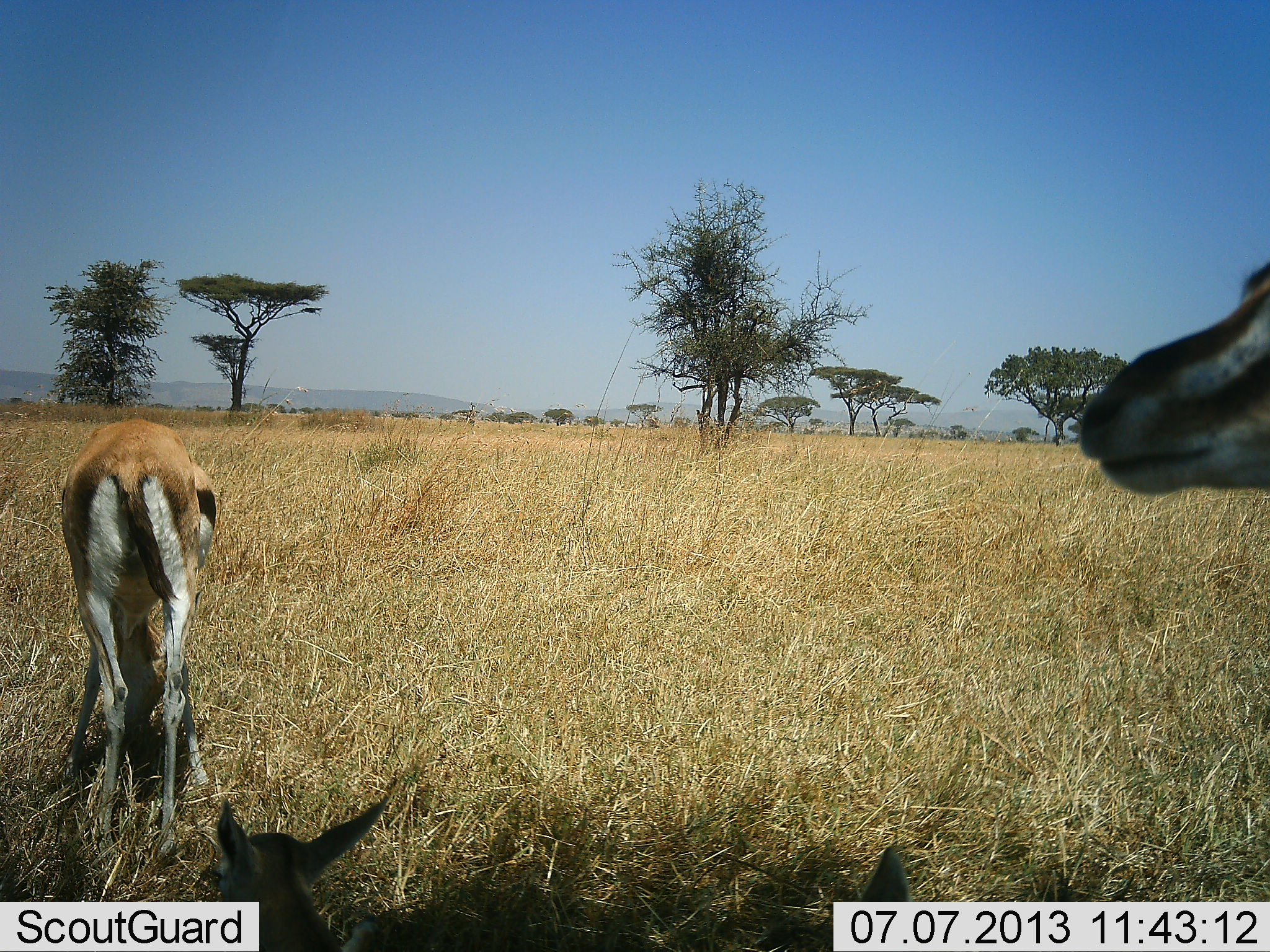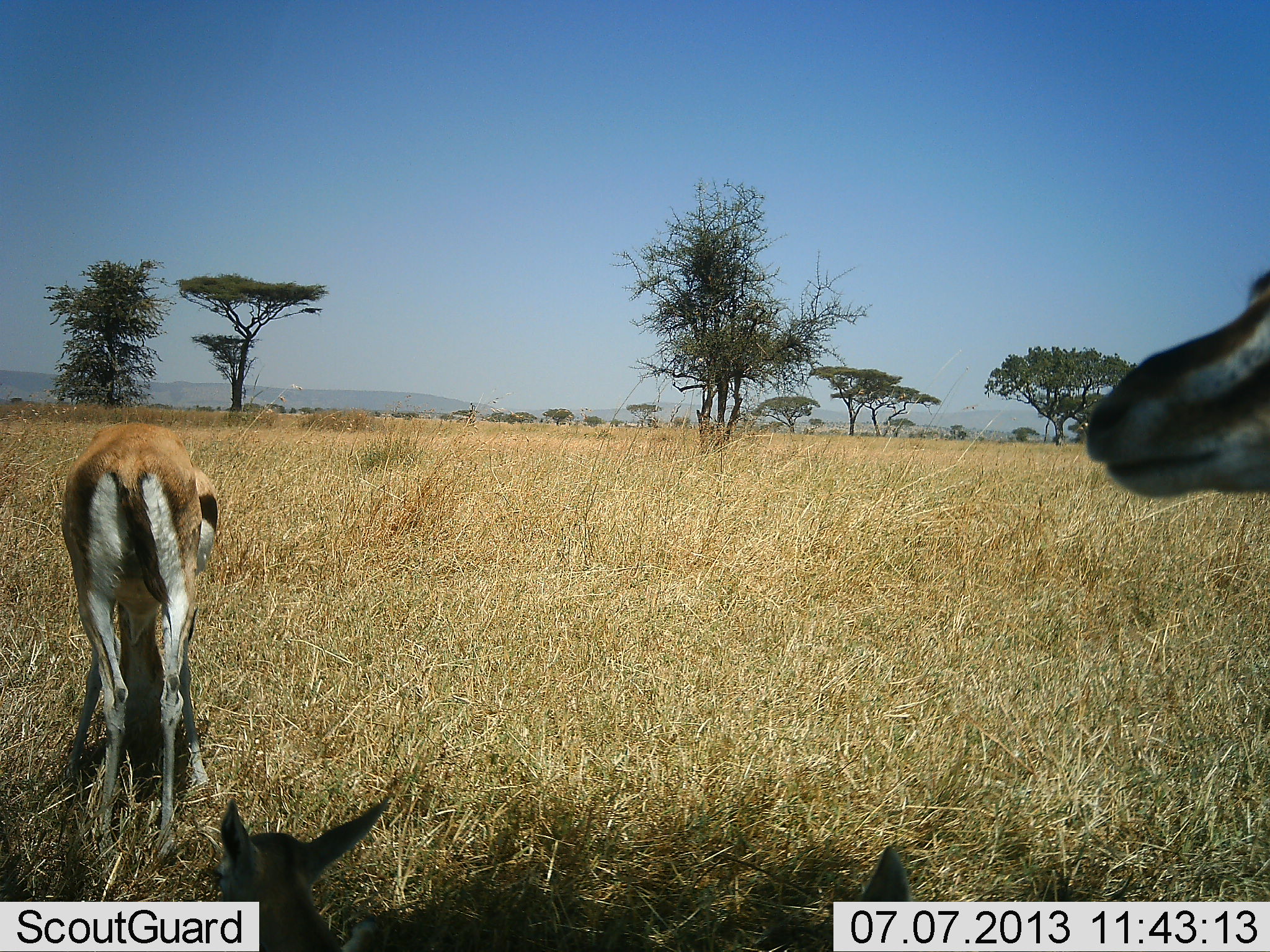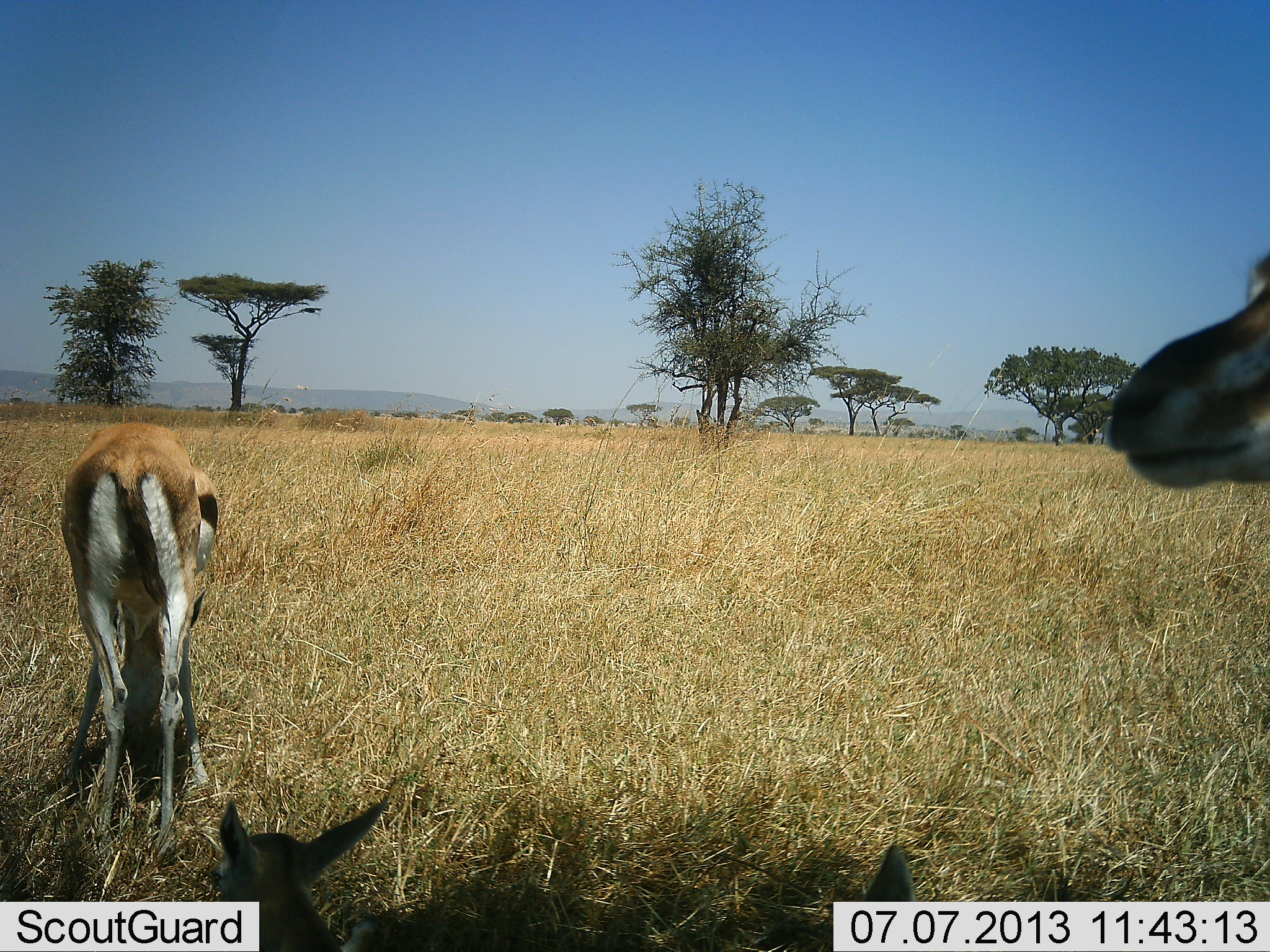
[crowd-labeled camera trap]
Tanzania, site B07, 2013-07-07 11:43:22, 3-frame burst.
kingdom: Animalia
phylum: Chordata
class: Mammalia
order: Artiodactyla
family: Bovidae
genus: Eudorcas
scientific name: Eudorcas thomsonii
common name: thomson's gazelle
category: gazellethomsons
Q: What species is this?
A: Gazellethomsons (thomson's gazelle) (Eudorcas thomsonii).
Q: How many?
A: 4.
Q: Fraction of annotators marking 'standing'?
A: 68%.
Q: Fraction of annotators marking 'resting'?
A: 74%.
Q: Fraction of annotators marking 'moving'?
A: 16%.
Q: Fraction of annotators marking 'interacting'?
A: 0%.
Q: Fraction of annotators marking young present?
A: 32%.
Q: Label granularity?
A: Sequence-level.